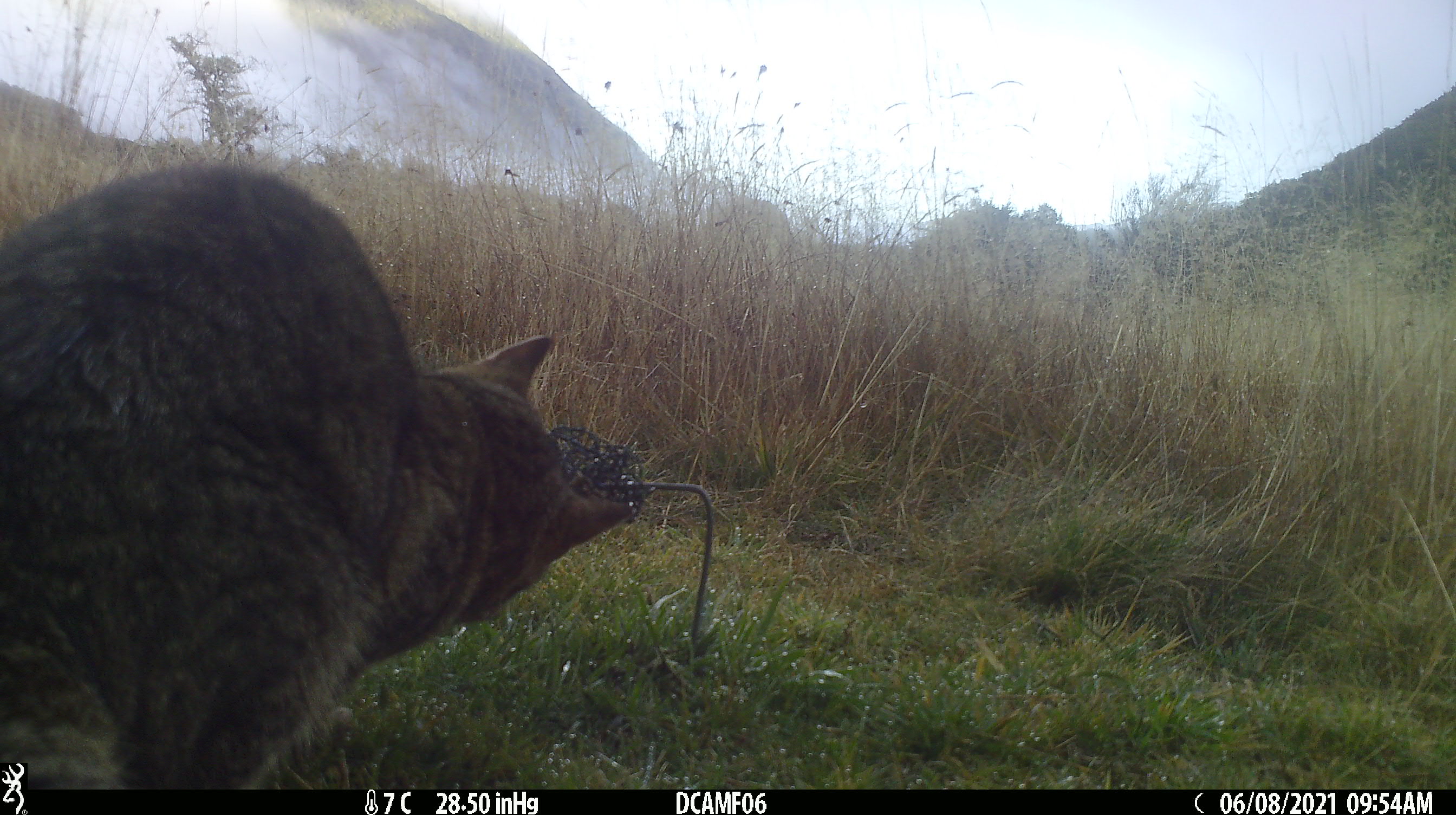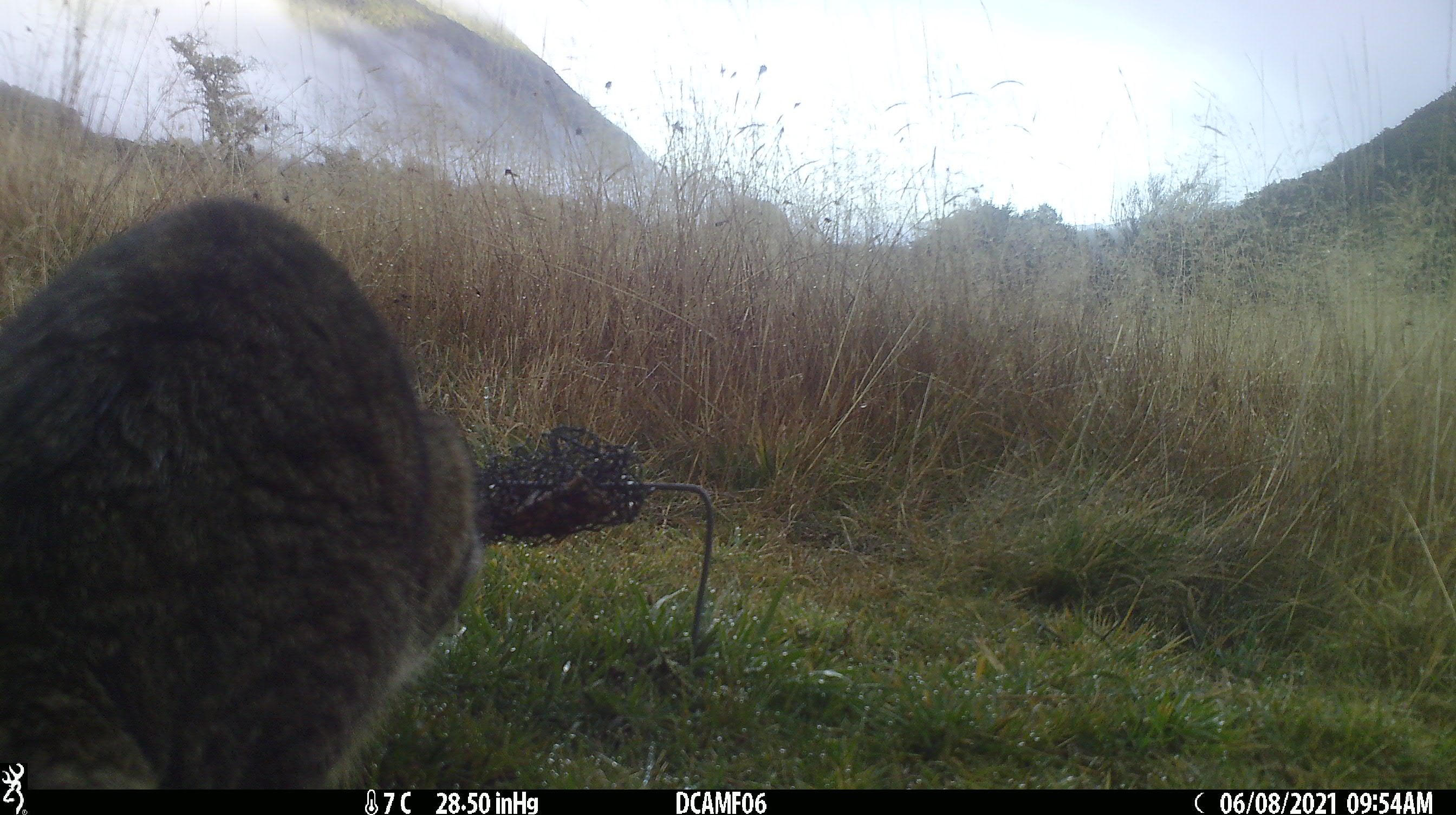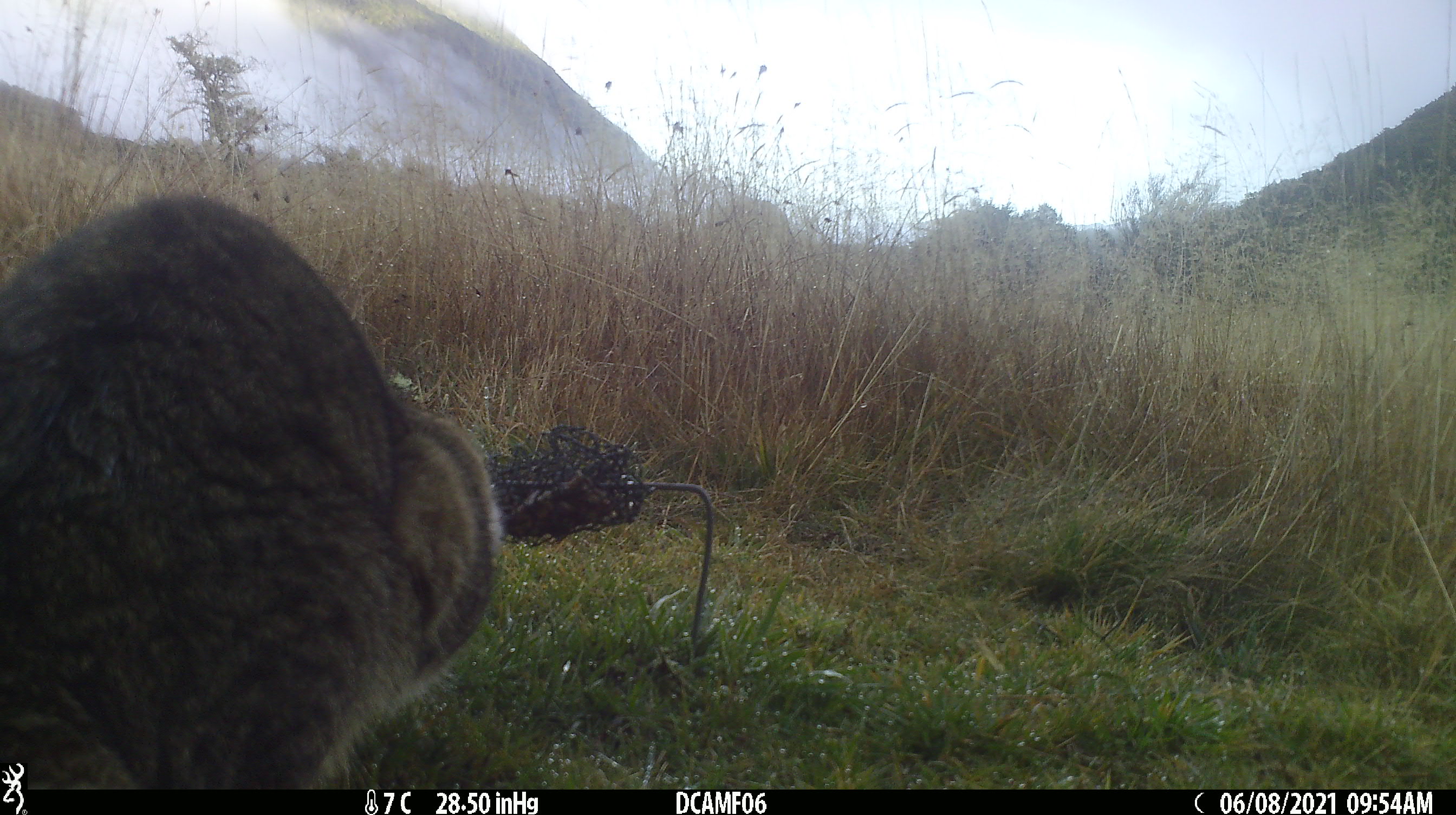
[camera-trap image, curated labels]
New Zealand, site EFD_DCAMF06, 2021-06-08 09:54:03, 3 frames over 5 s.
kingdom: Animalia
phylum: Chordata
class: Mammalia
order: Carnivora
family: Felidae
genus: Felis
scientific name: Felis catus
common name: domestic cat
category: cat